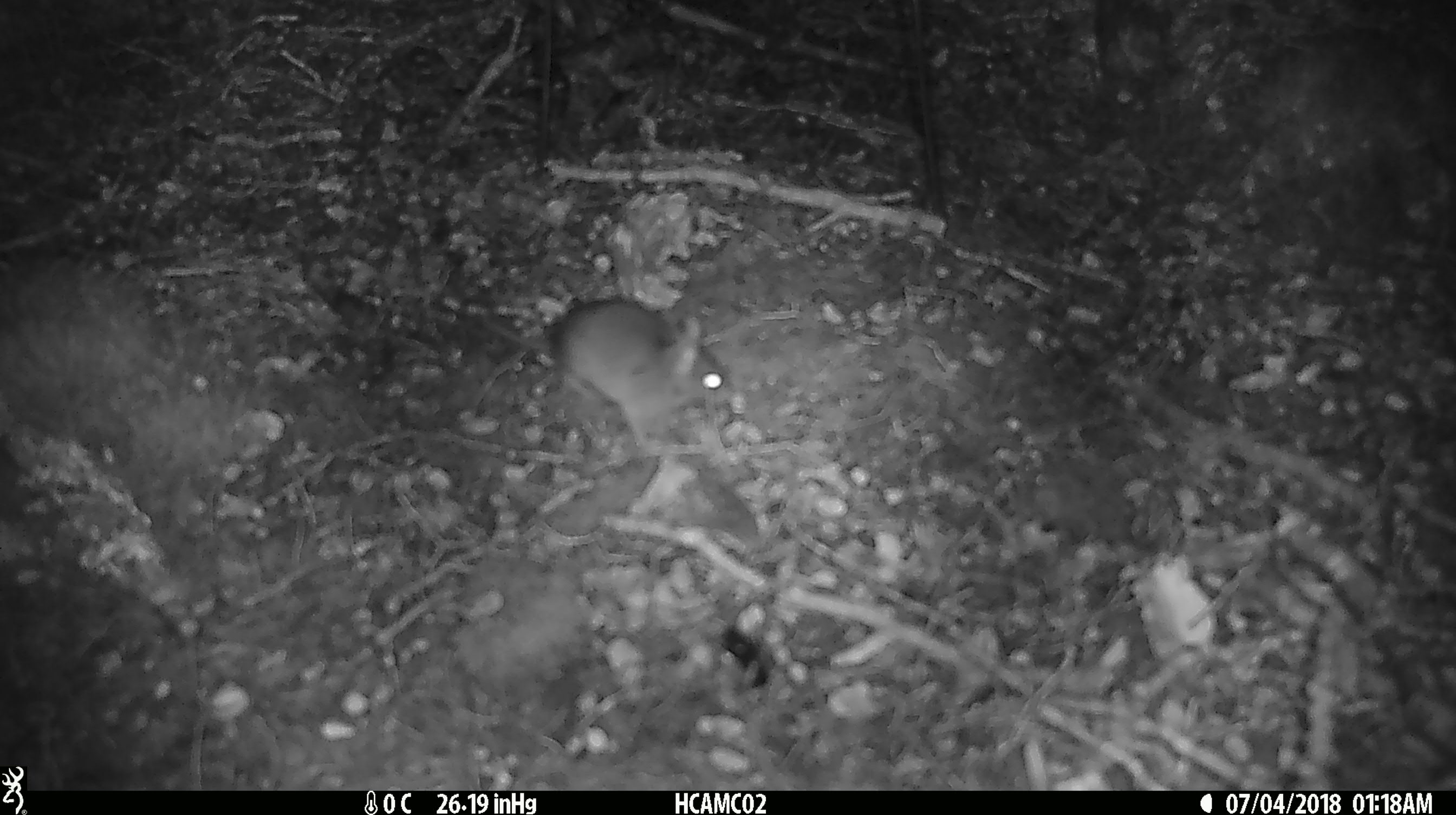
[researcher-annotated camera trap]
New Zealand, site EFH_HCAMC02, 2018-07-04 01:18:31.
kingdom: Animalia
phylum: Chordata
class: Mammalia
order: Rodentia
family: Muridae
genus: Mus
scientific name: Mus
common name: mouse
Mouse (Mus).